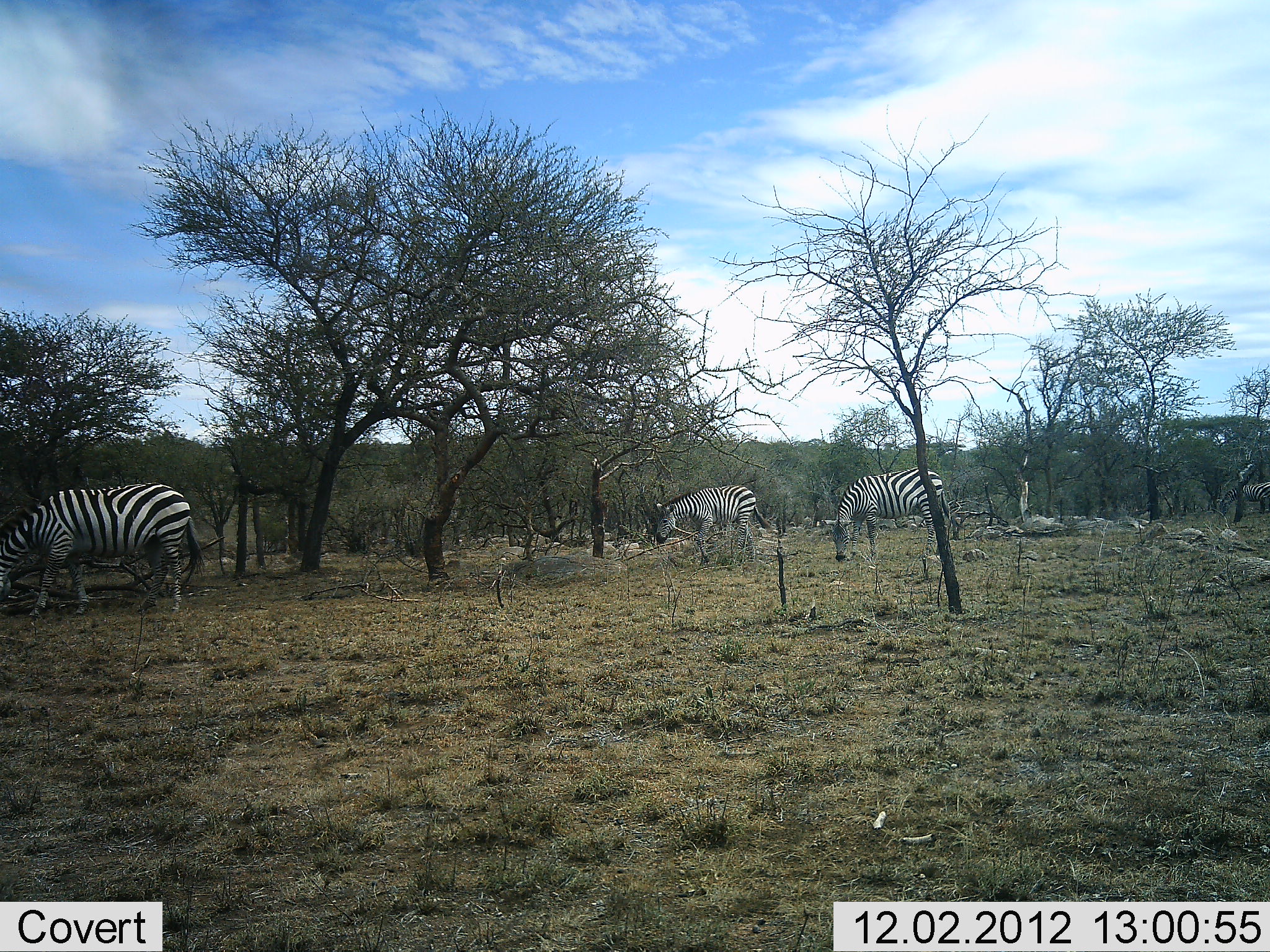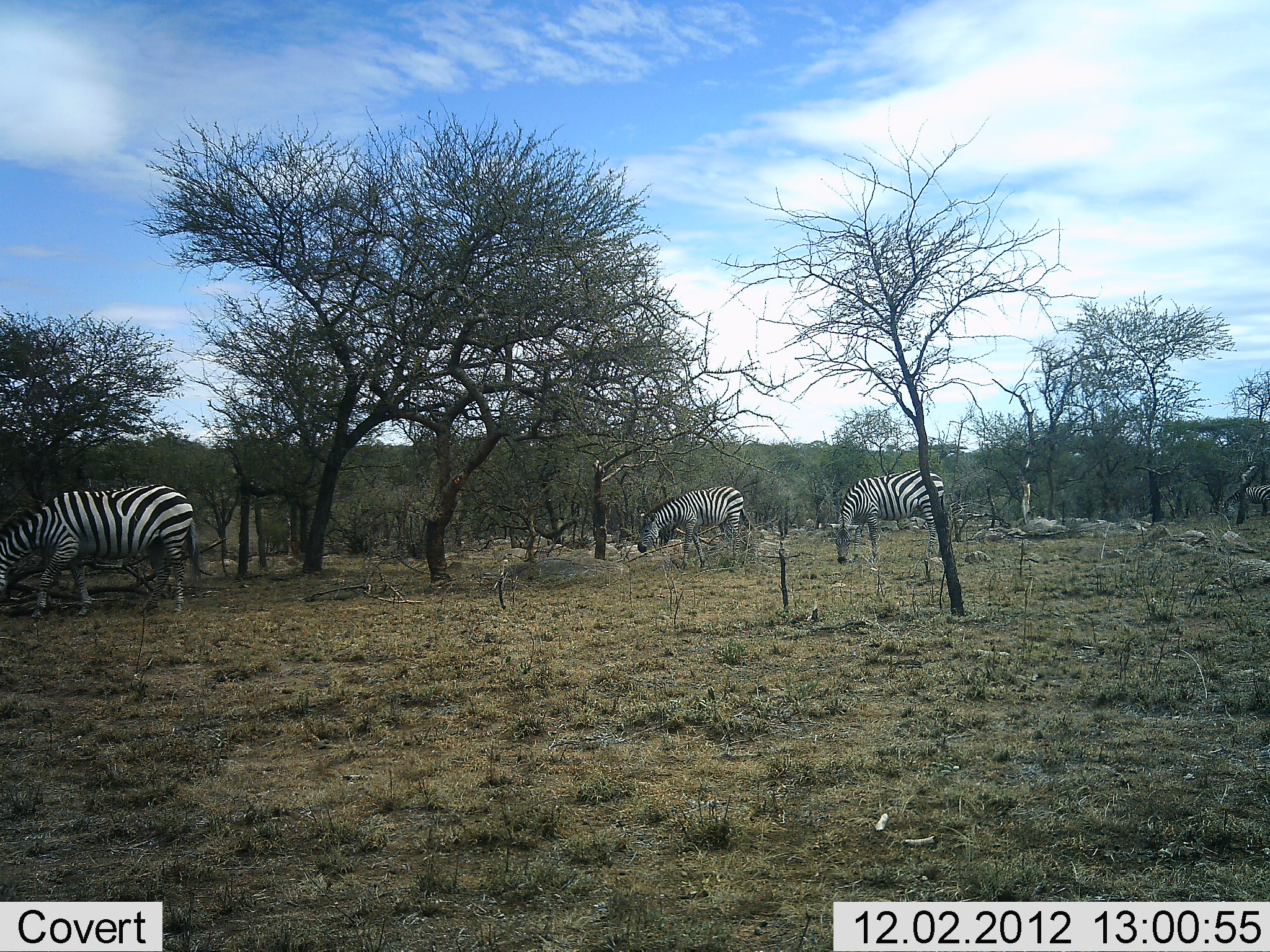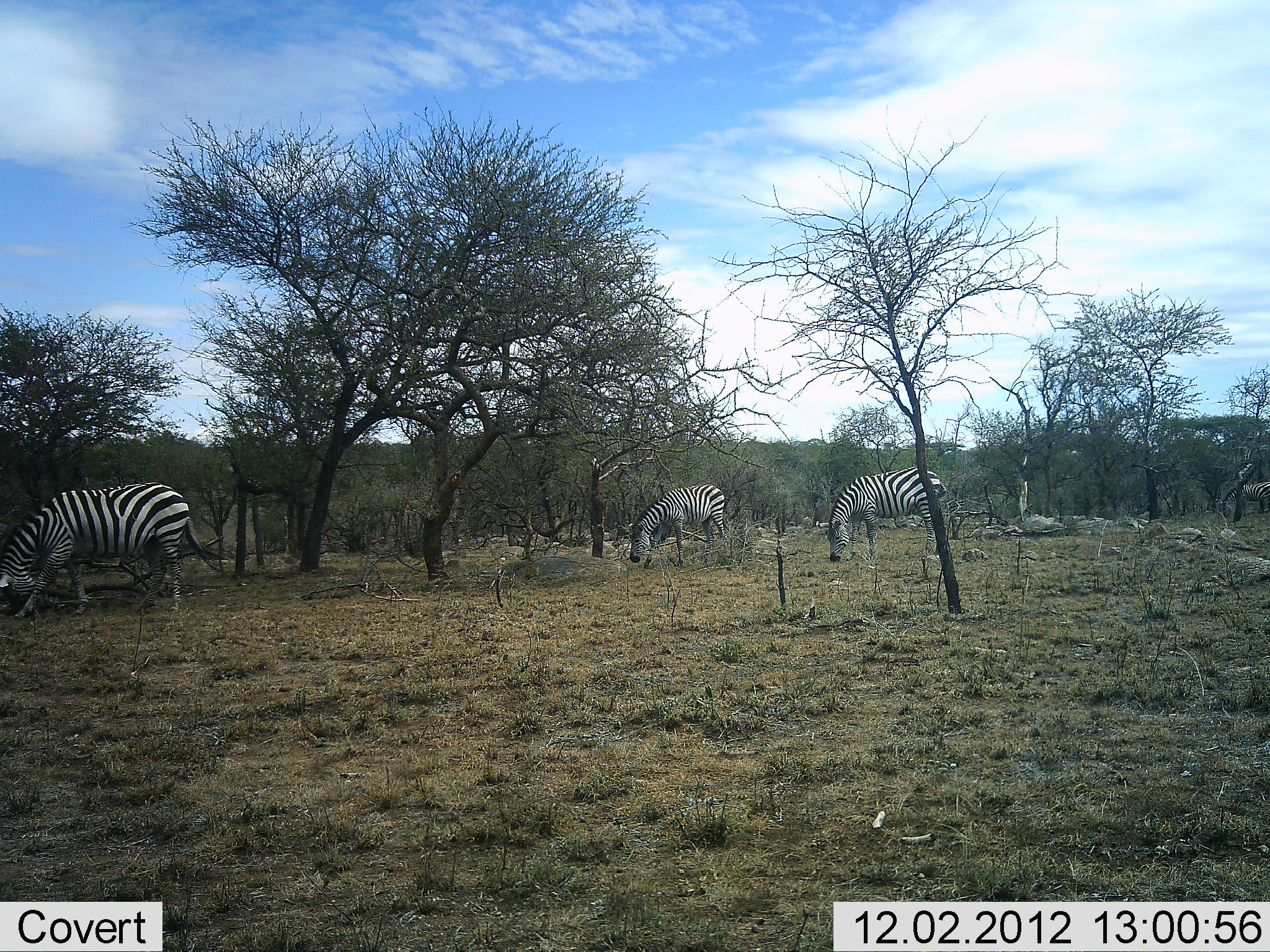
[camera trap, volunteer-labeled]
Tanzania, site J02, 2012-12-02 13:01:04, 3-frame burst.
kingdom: Animalia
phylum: Chordata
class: Mammalia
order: Perissodactyla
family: Equidae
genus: Equus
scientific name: Equus quagga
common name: plains zebra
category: zebra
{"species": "zebra (plains zebra) (Equus quagga)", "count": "3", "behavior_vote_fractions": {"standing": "28%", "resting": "0%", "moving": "22%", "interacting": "0%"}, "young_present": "0%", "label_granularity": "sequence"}